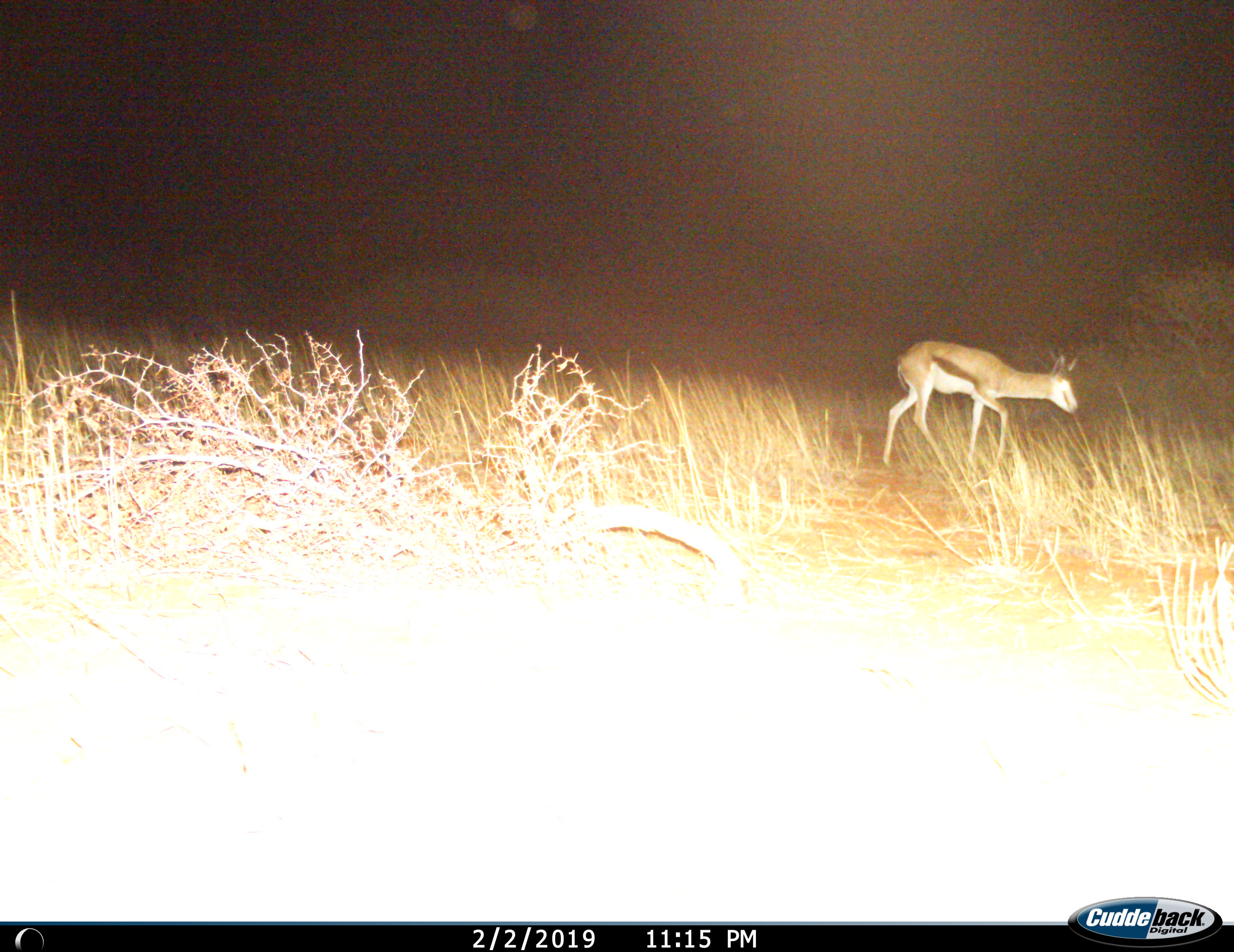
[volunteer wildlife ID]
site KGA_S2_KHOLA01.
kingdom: Animalia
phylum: Chordata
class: Mammalia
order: Artiodactyla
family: Bovidae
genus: Antidorcas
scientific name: Antidorcas marsupialis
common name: springbok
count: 1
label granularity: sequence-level